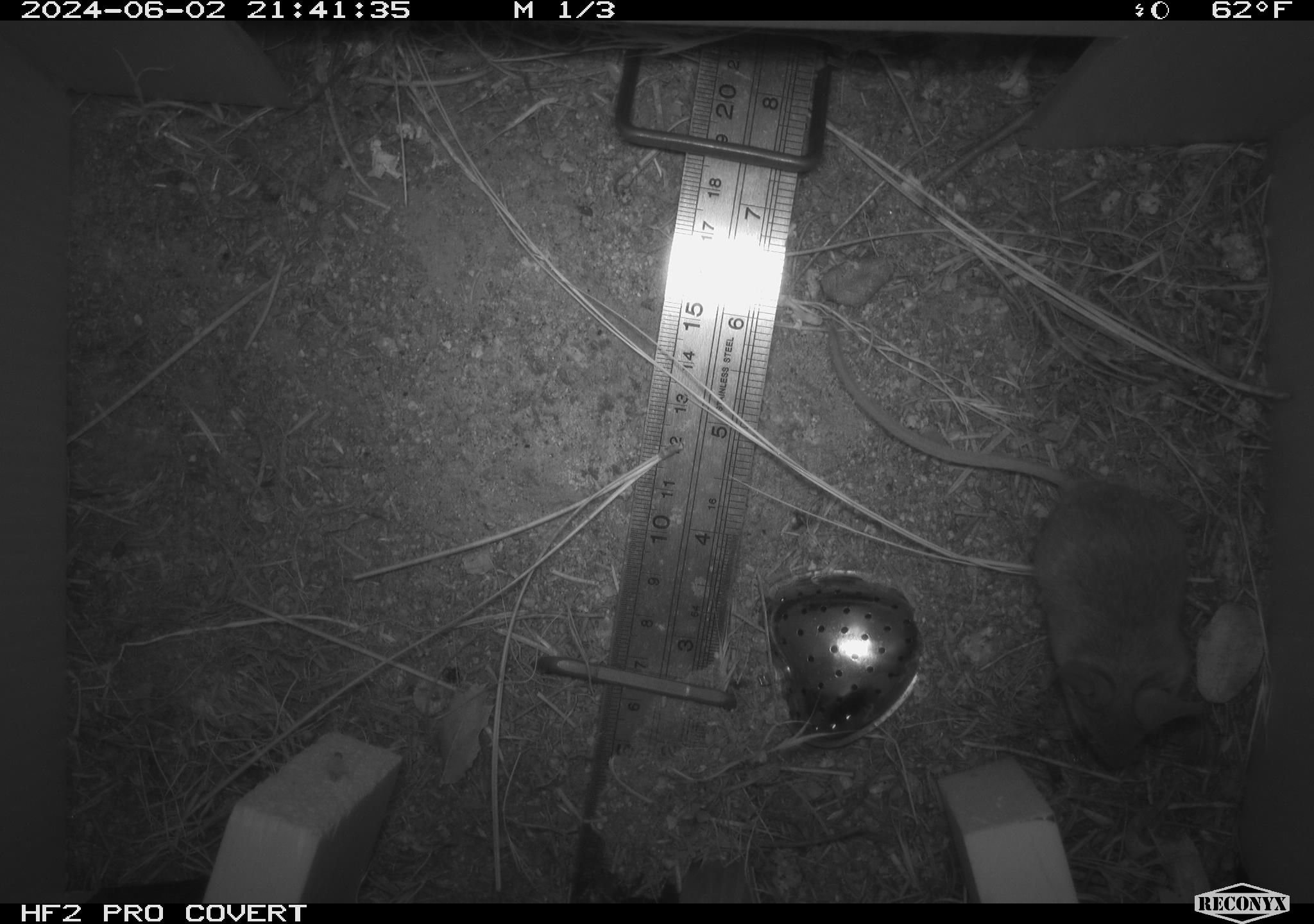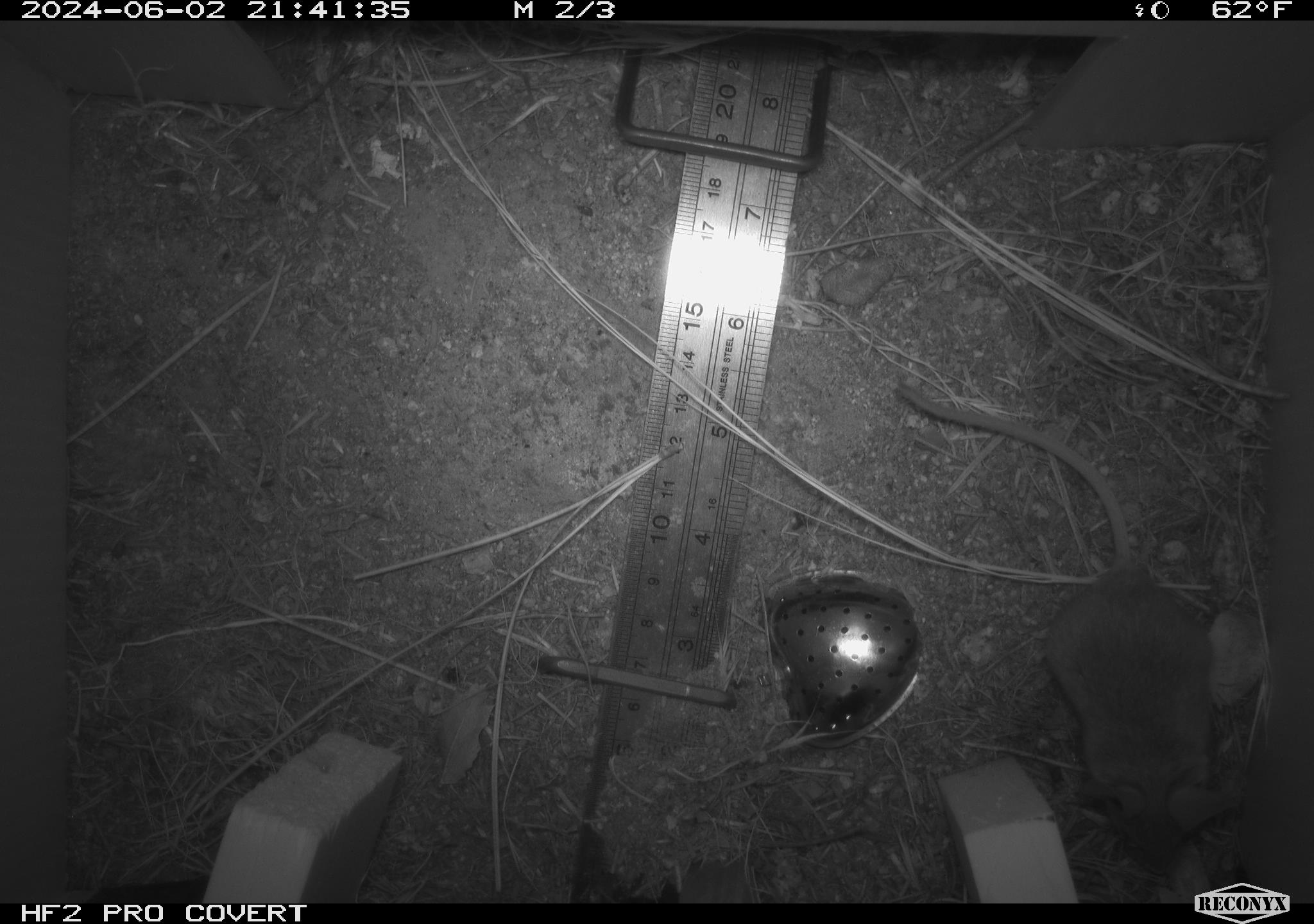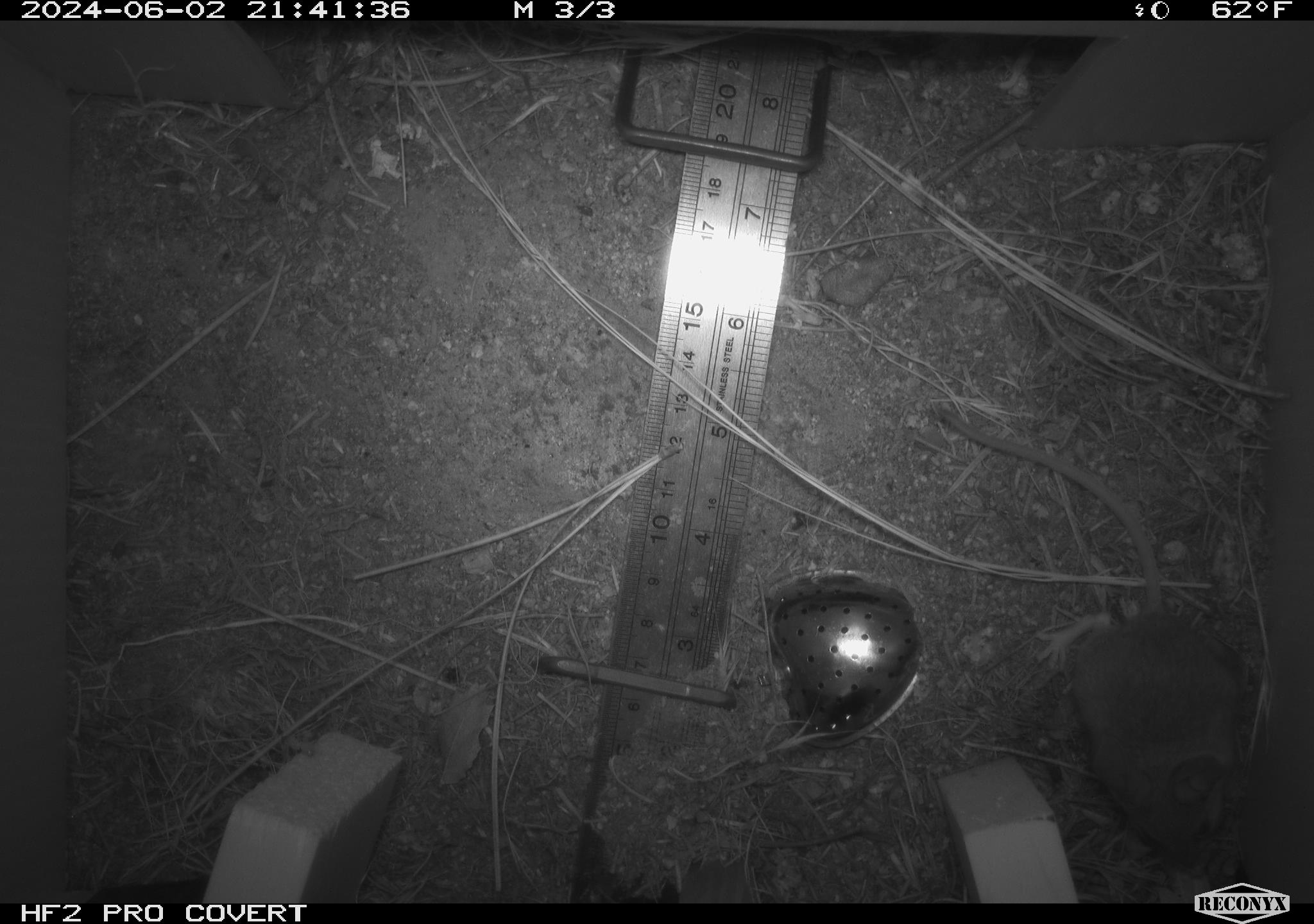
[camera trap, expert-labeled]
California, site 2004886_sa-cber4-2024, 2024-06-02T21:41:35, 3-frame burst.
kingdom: Animalia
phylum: Chordata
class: Mammalia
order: Rodentia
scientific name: Rodentia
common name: mouse species